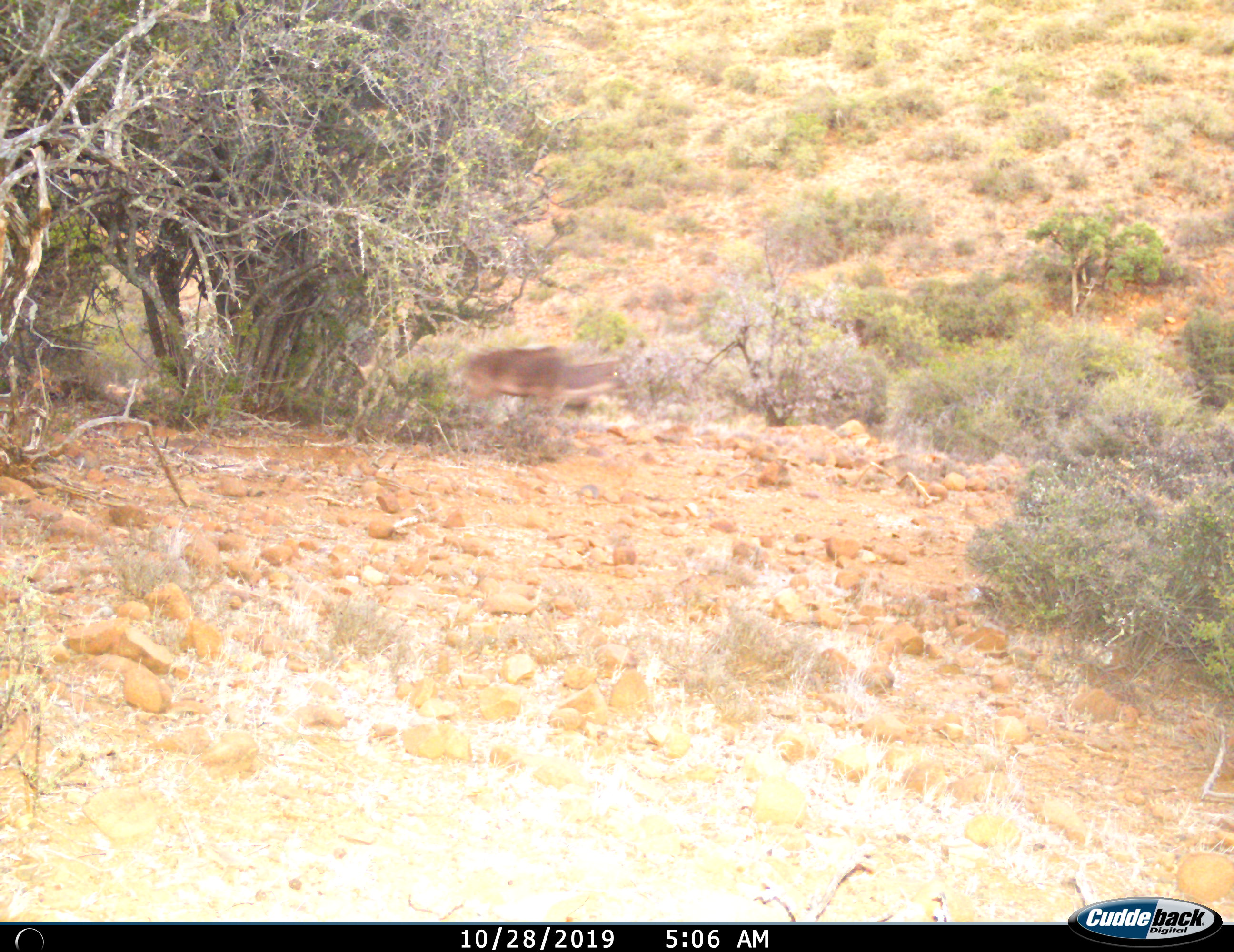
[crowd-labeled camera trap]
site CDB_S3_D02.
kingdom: Animalia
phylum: Chordata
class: Mammalia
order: Artiodactyla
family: Bovidae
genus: Tragelaphus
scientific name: Tragelaphus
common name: kudu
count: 1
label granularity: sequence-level